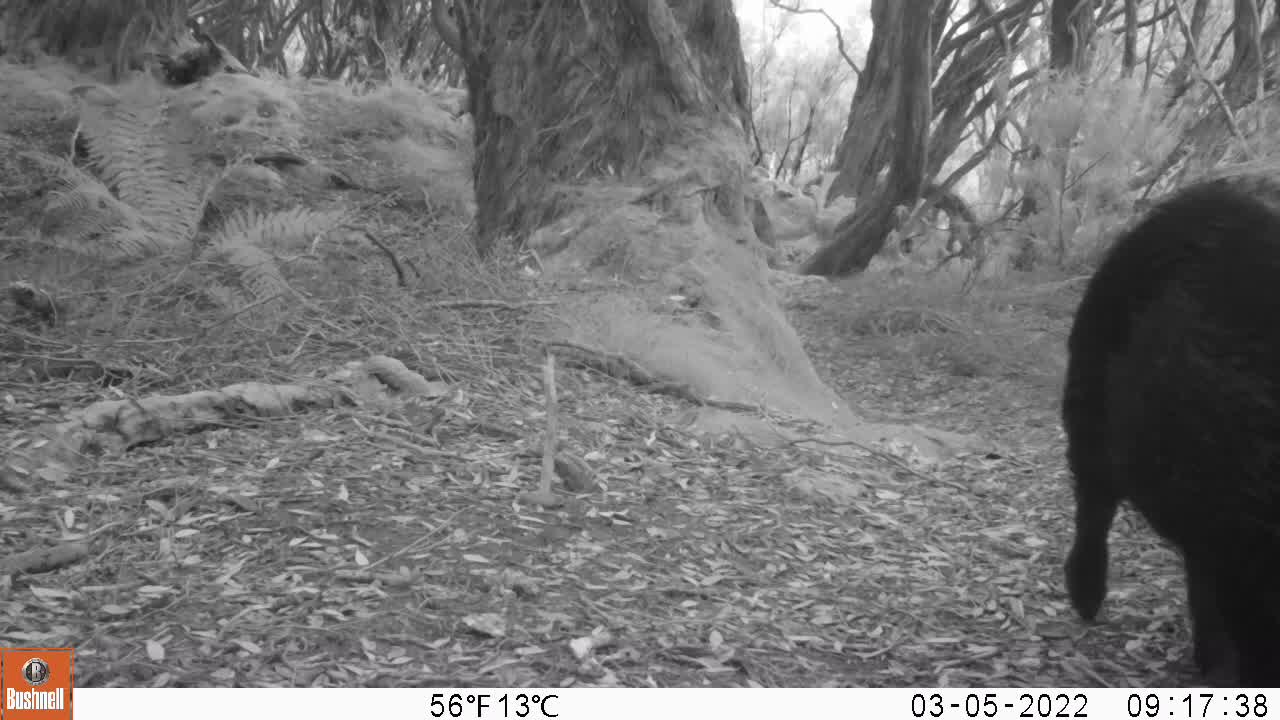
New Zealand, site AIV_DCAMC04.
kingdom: Animalia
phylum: Chordata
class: Mammalia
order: Artiodactyla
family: Suidae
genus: Sus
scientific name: Sus scrofa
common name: pig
Pig (Sus scrofa).